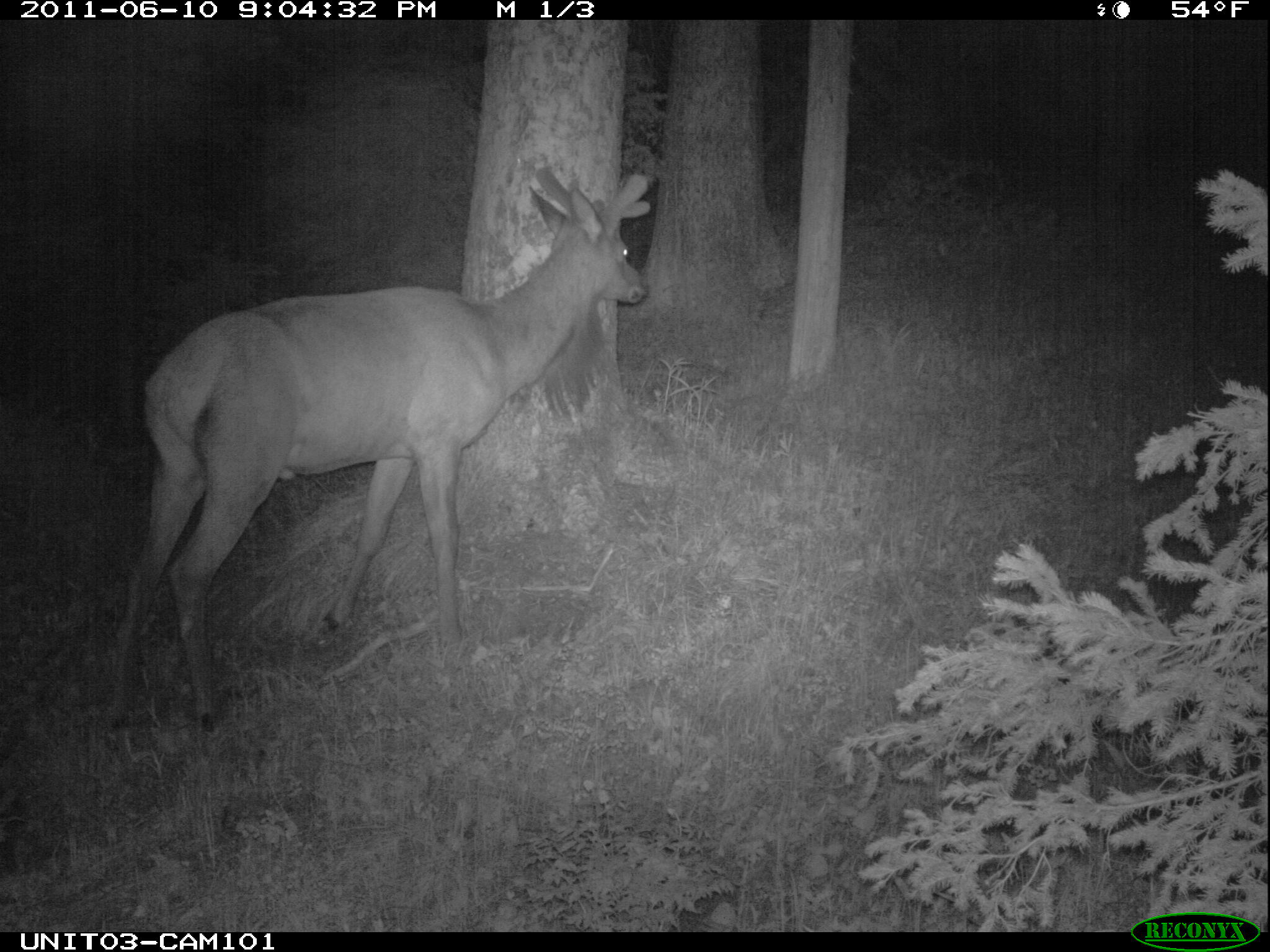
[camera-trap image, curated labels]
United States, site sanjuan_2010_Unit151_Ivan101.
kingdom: Animalia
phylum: Chordata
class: Mammalia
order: Artiodactyla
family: Cervidae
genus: Cervus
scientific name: Cervus elaphus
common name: red deer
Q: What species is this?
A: Cervus elaphus (red deer).